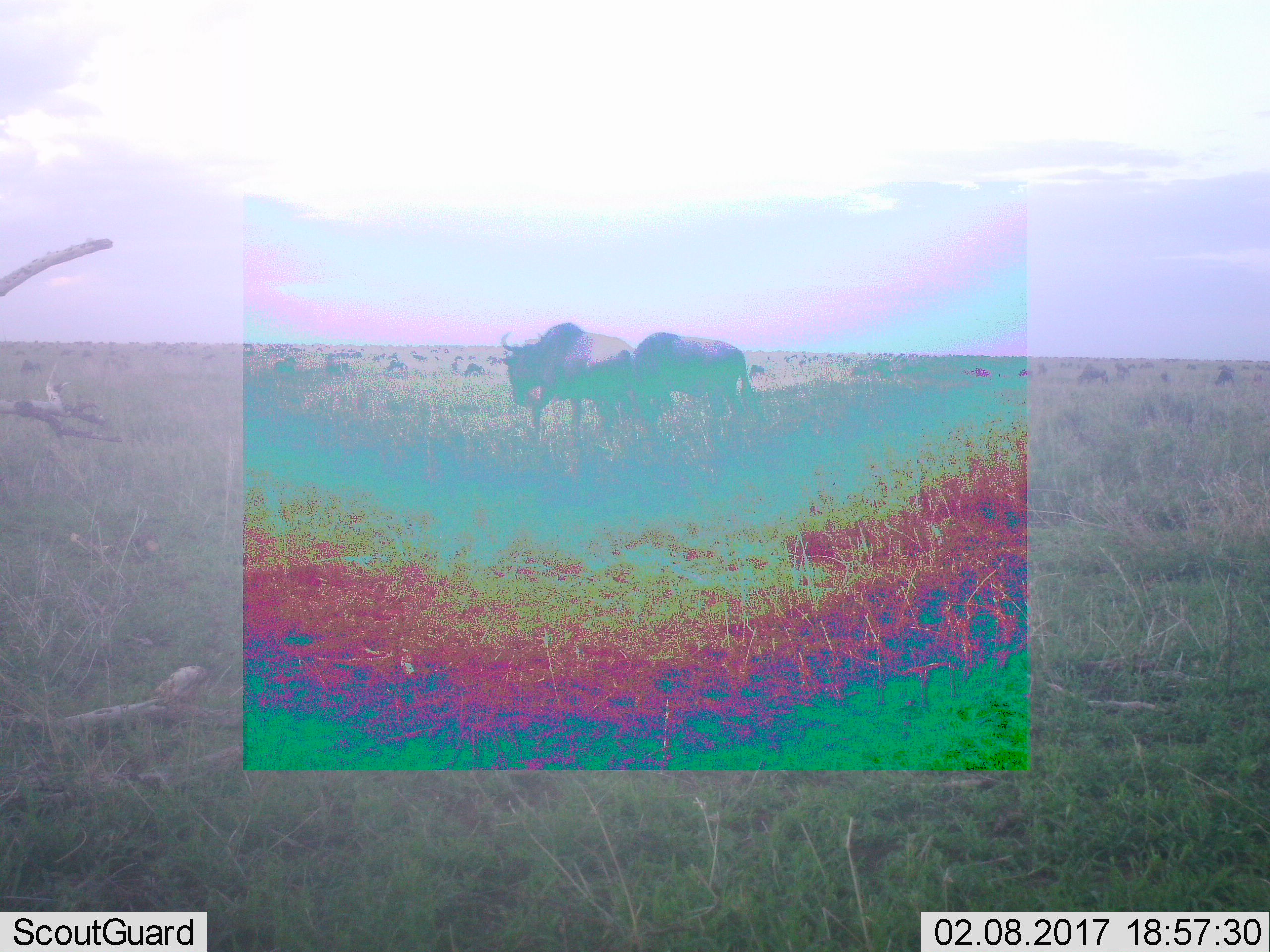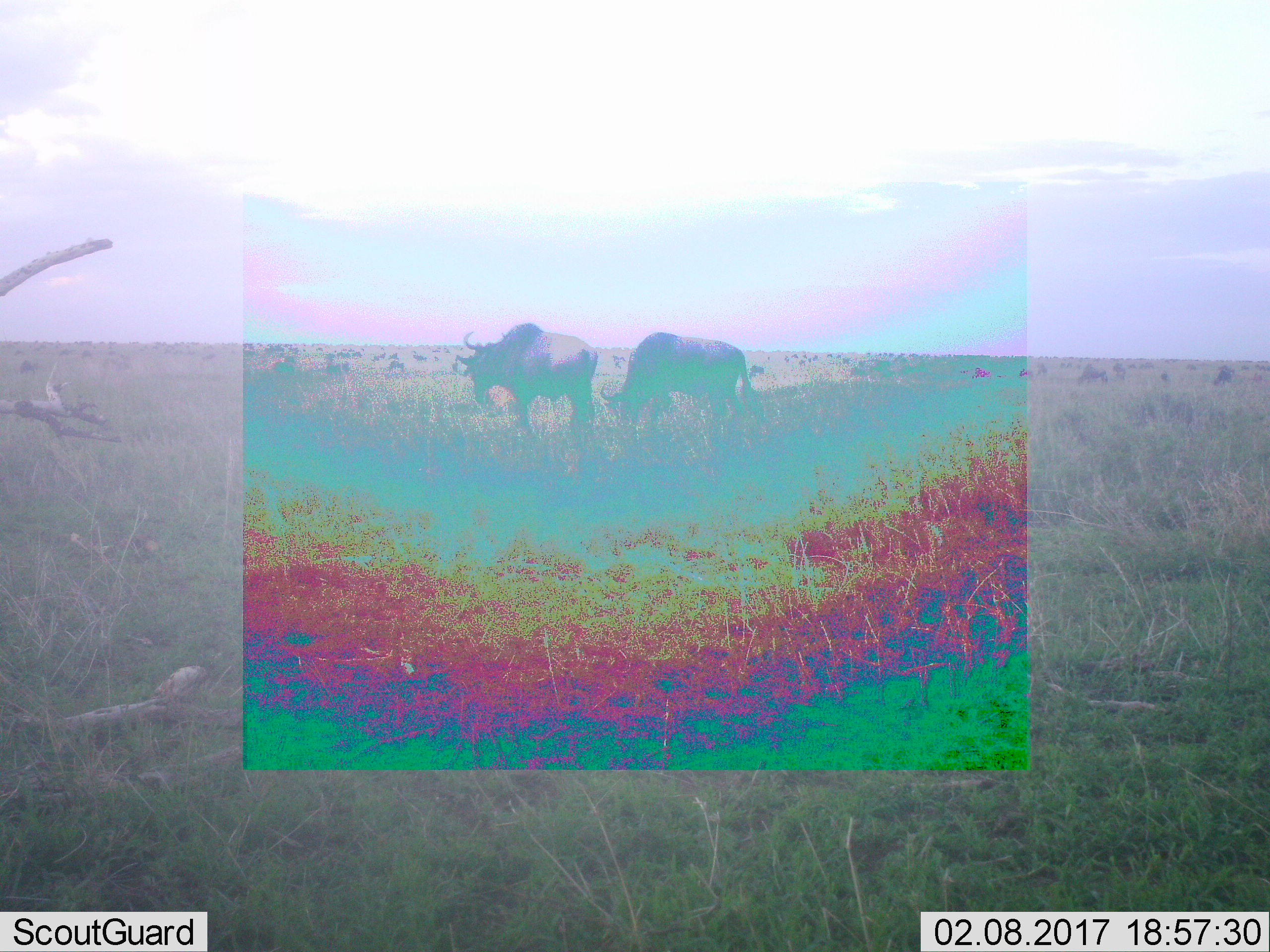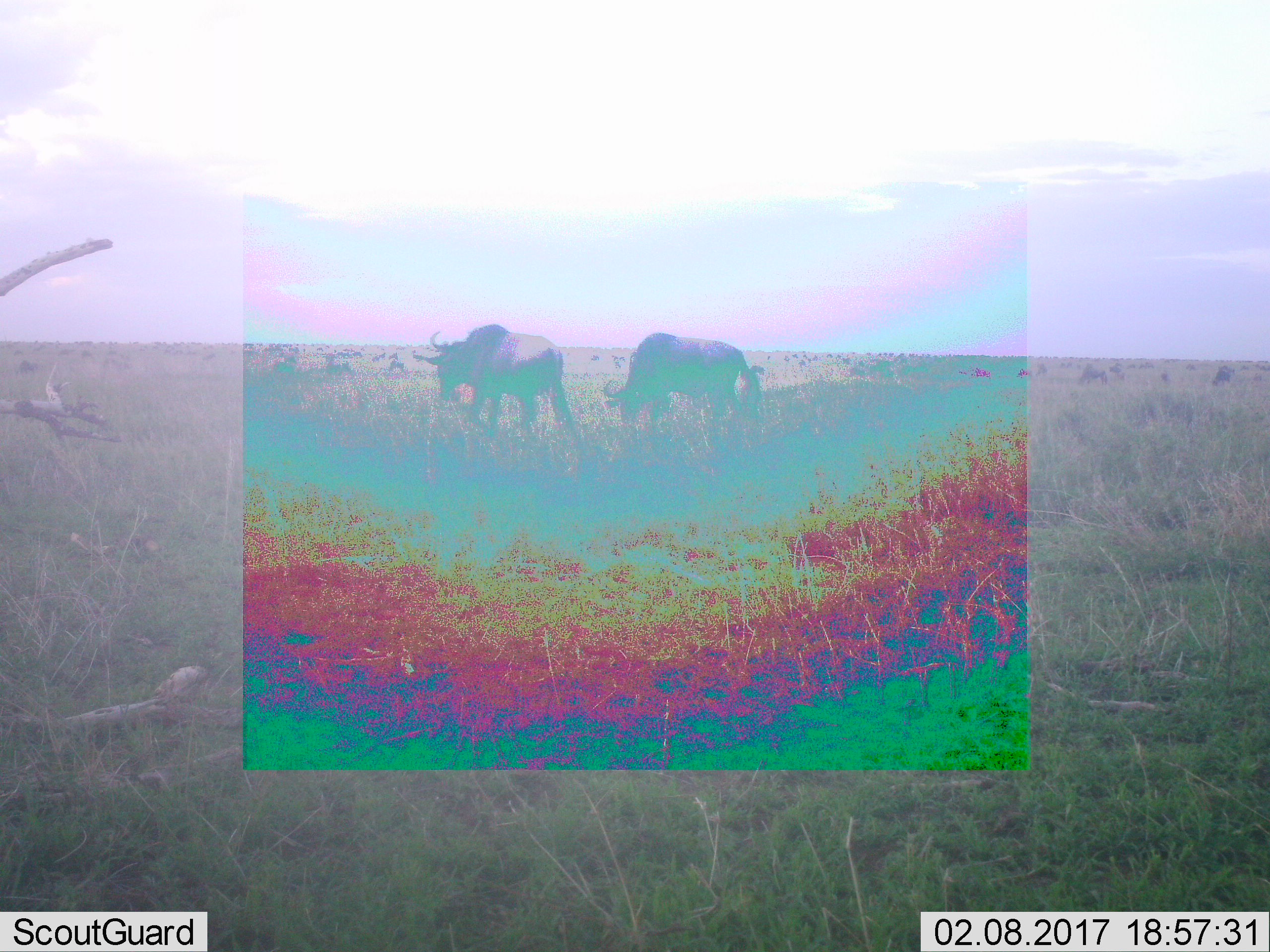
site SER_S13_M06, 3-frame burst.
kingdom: Animalia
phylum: Chordata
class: Mammalia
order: Artiodactyla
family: Bovidae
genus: Connochaetes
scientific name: Connochaetes taurinus taurinus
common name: blue wildebeest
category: wildebeestblue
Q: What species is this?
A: Wildebeestblue (blue wildebeest) (Connochaetes taurinus taurinus).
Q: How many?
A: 2.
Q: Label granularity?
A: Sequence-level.